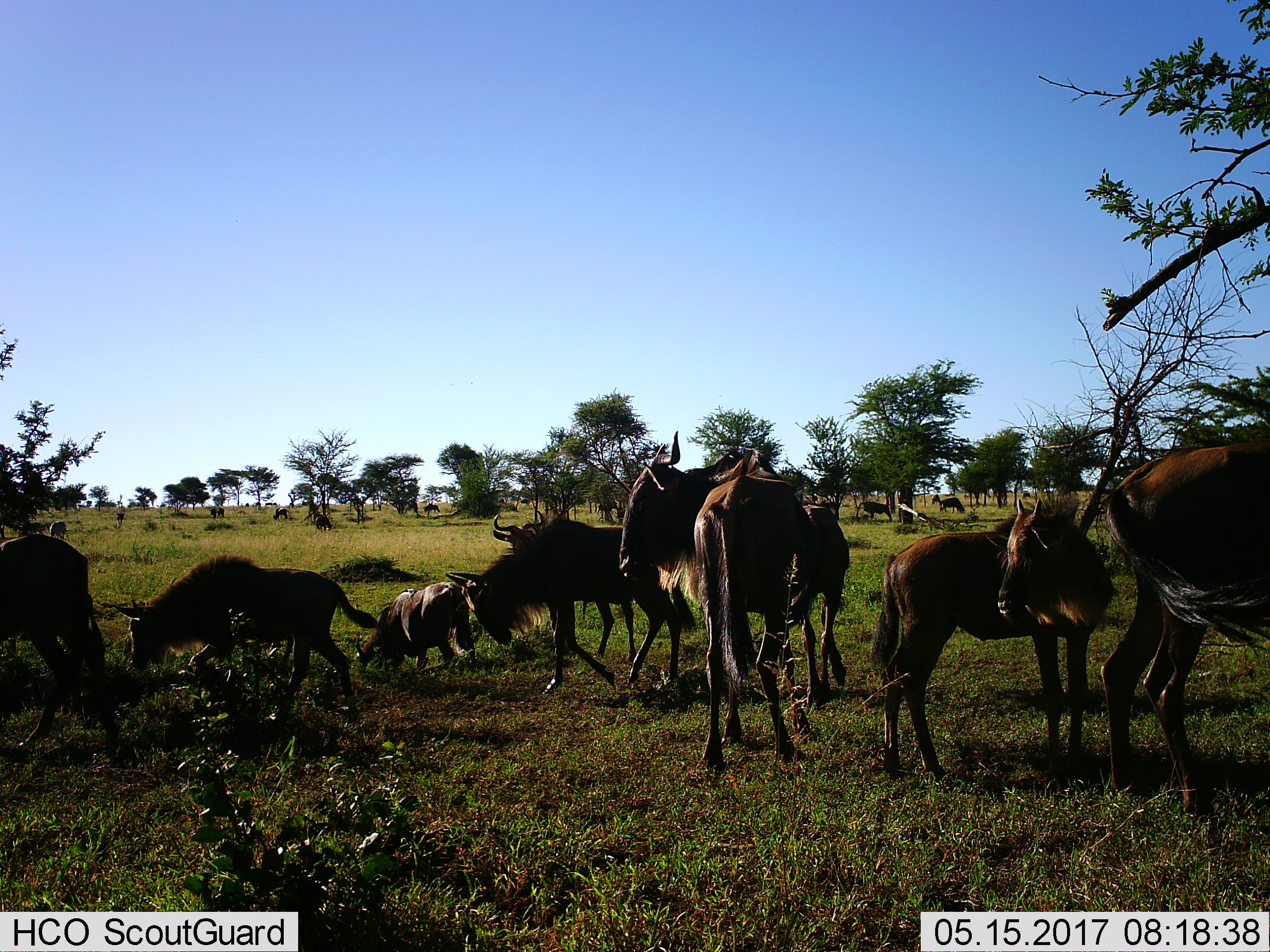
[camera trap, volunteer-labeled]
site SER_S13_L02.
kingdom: Animalia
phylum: Chordata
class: Mammalia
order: Artiodactyla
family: Bovidae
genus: Connochaetes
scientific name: Connochaetes taurinus taurinus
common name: blue wildebeest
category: wildebeestblue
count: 11-50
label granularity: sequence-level